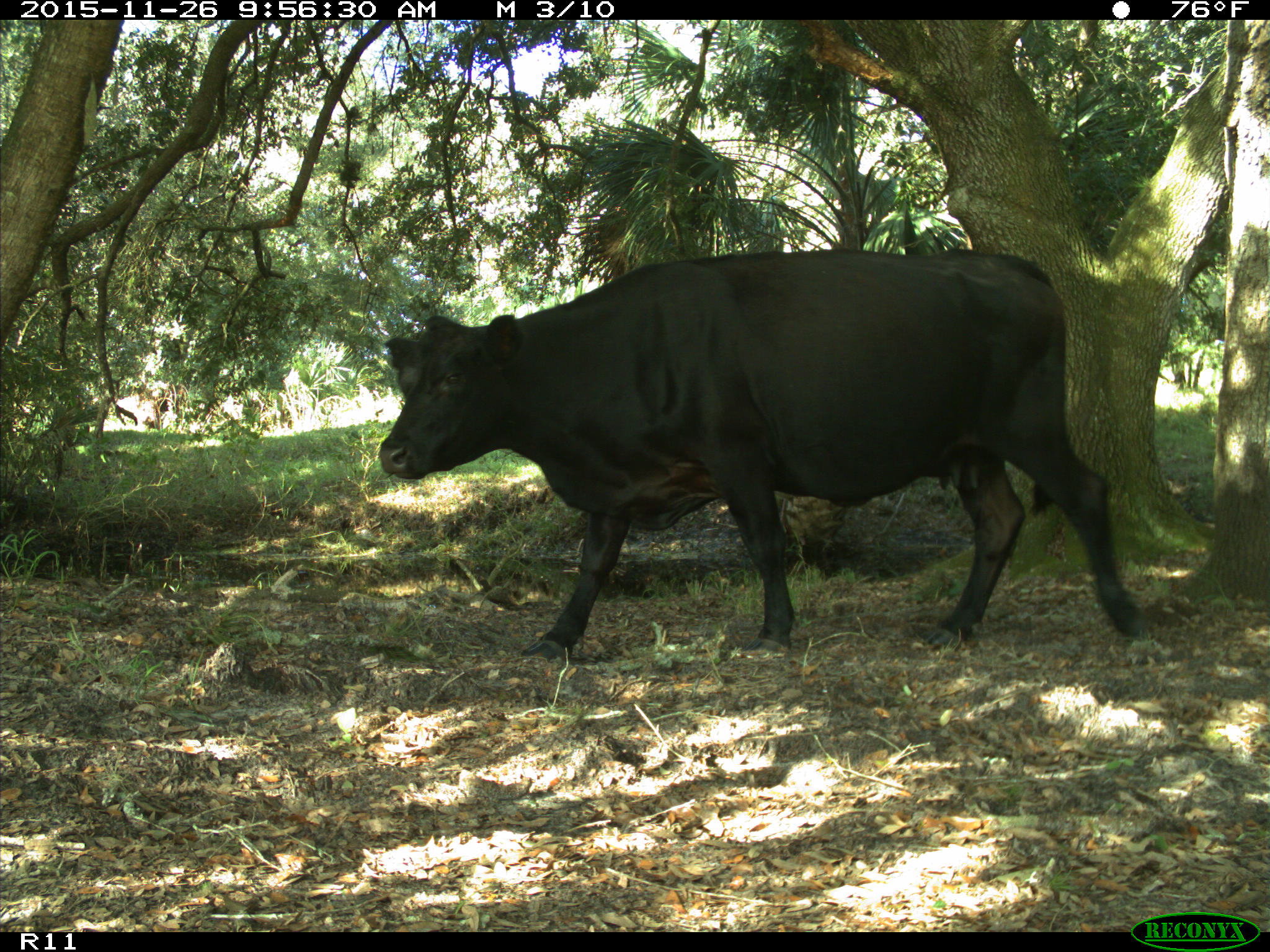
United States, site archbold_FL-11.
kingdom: Animalia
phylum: Chordata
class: Mammalia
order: Artiodactyla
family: Bovidae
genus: Bos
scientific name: Bos taurus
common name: domestic cow